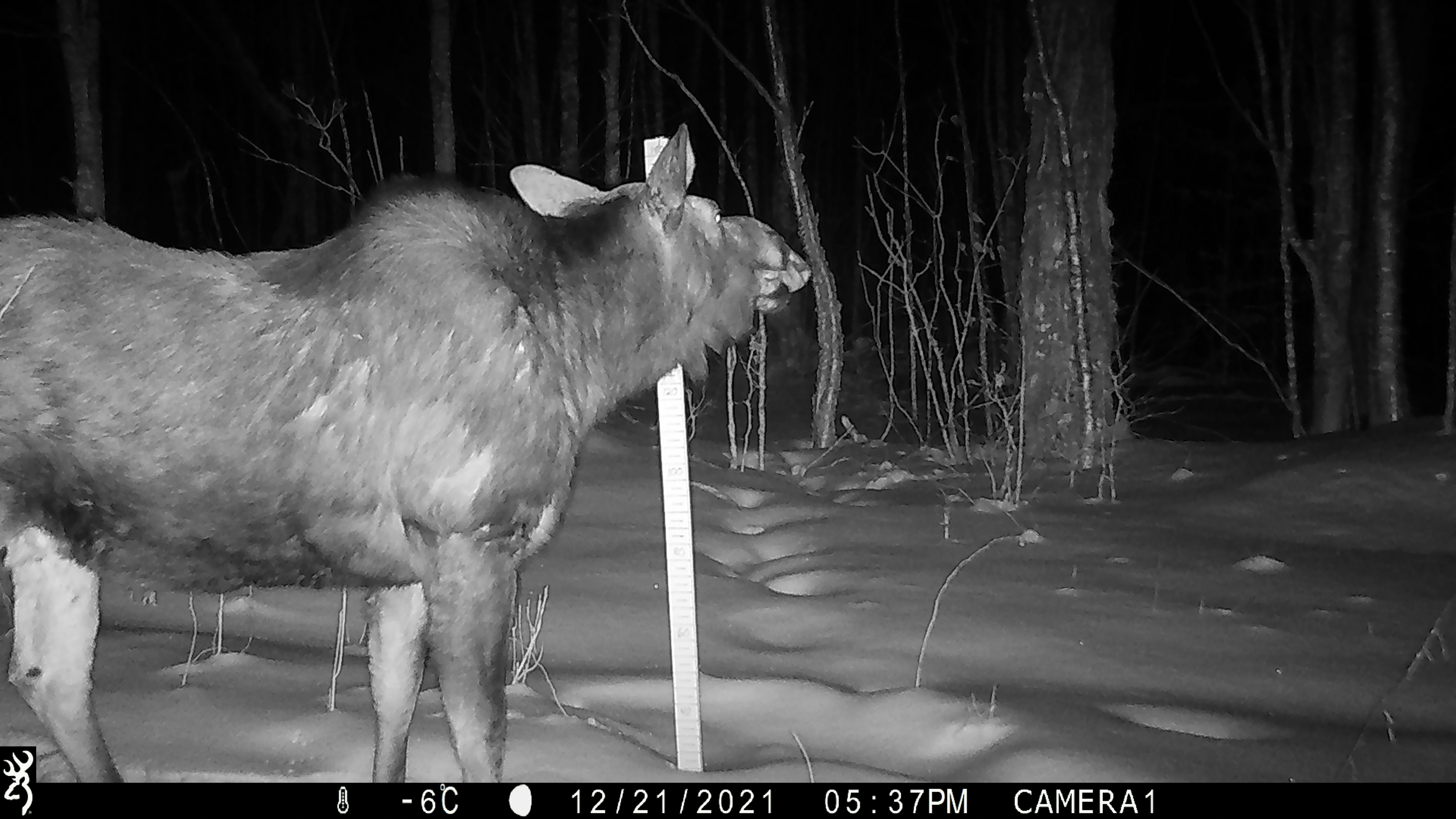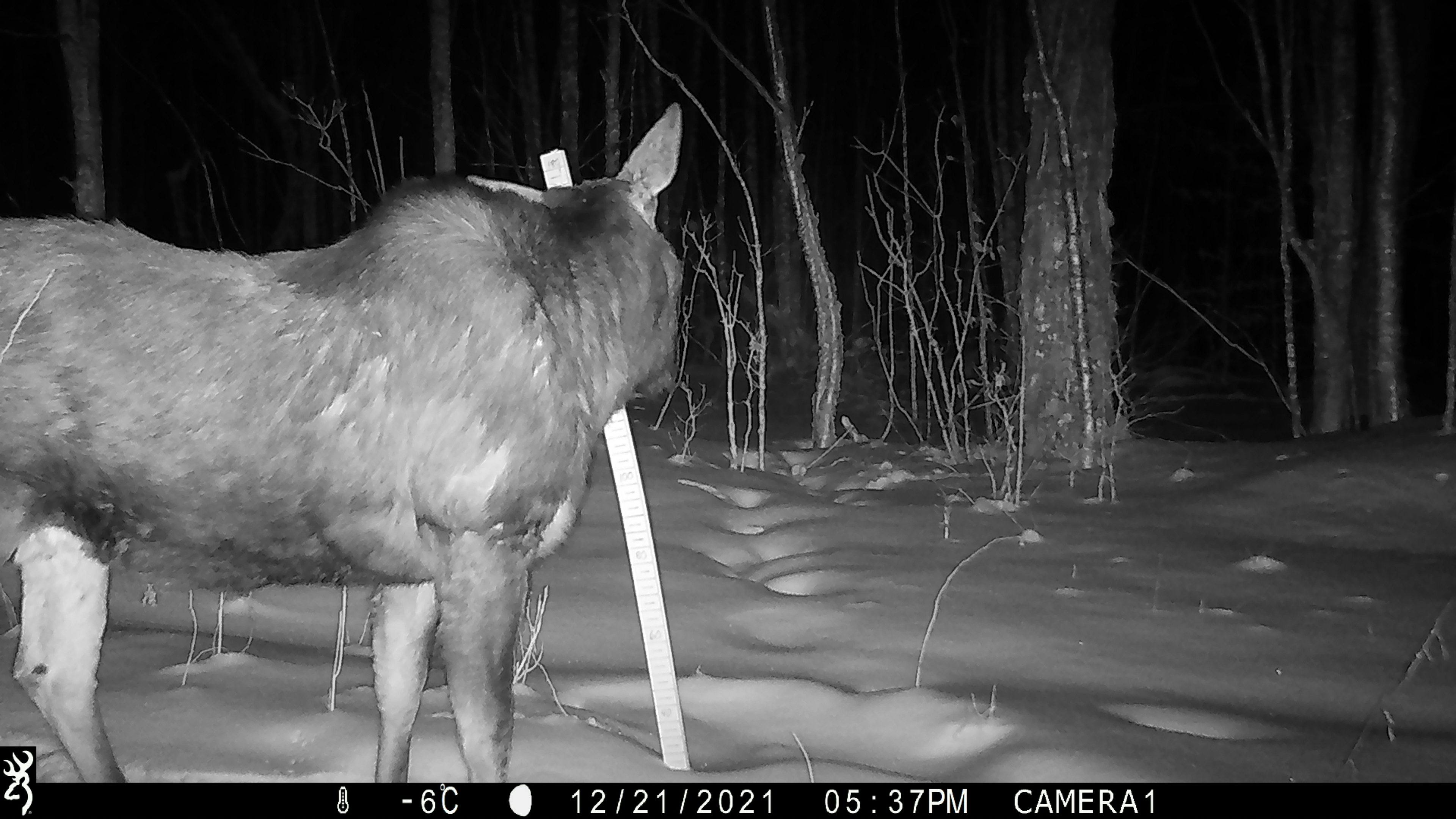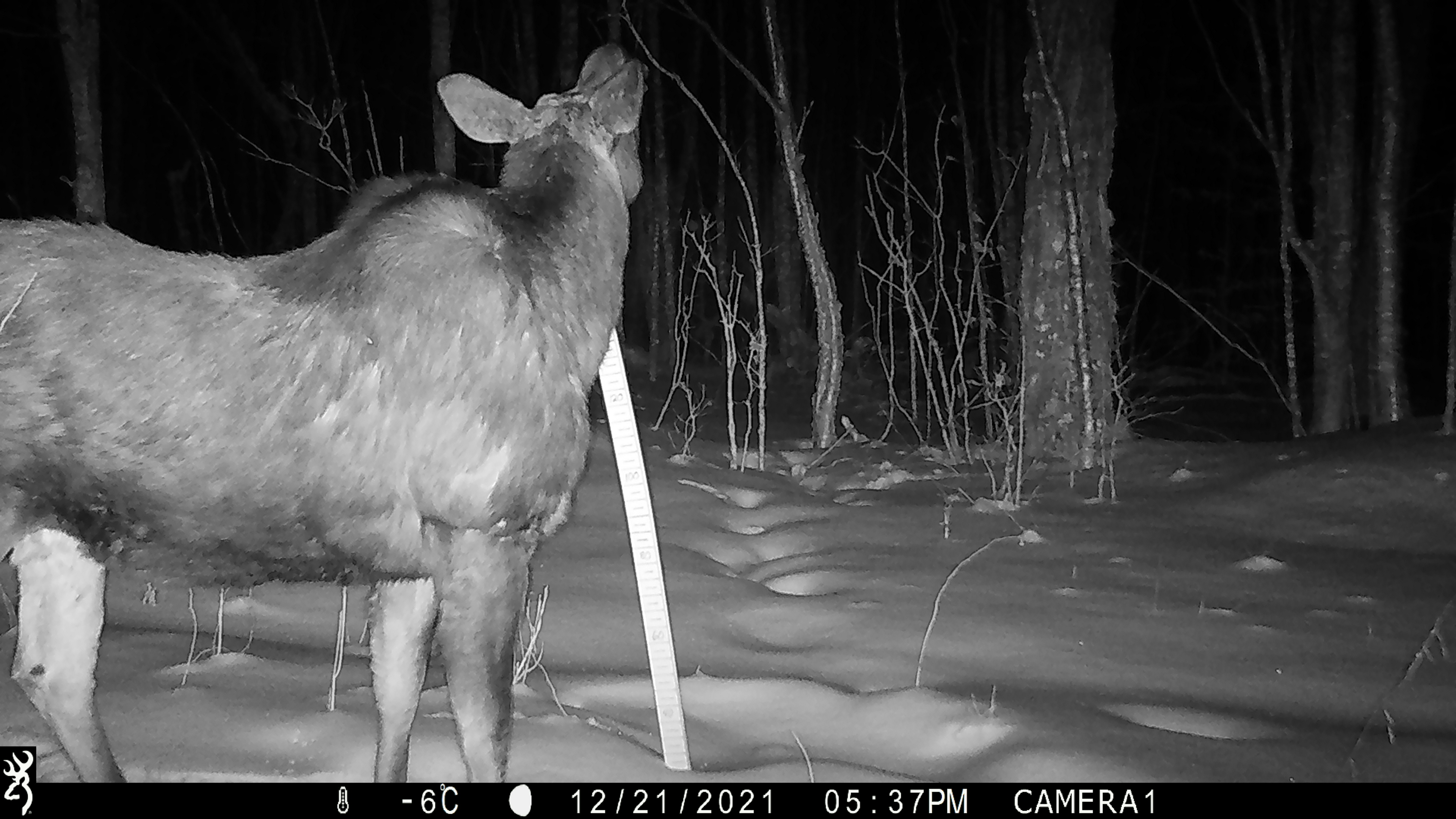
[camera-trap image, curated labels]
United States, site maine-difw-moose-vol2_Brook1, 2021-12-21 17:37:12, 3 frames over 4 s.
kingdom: Animalia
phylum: Chordata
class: Mammalia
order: Artiodactyla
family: Cervidae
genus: Alces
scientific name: Alces alces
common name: moose